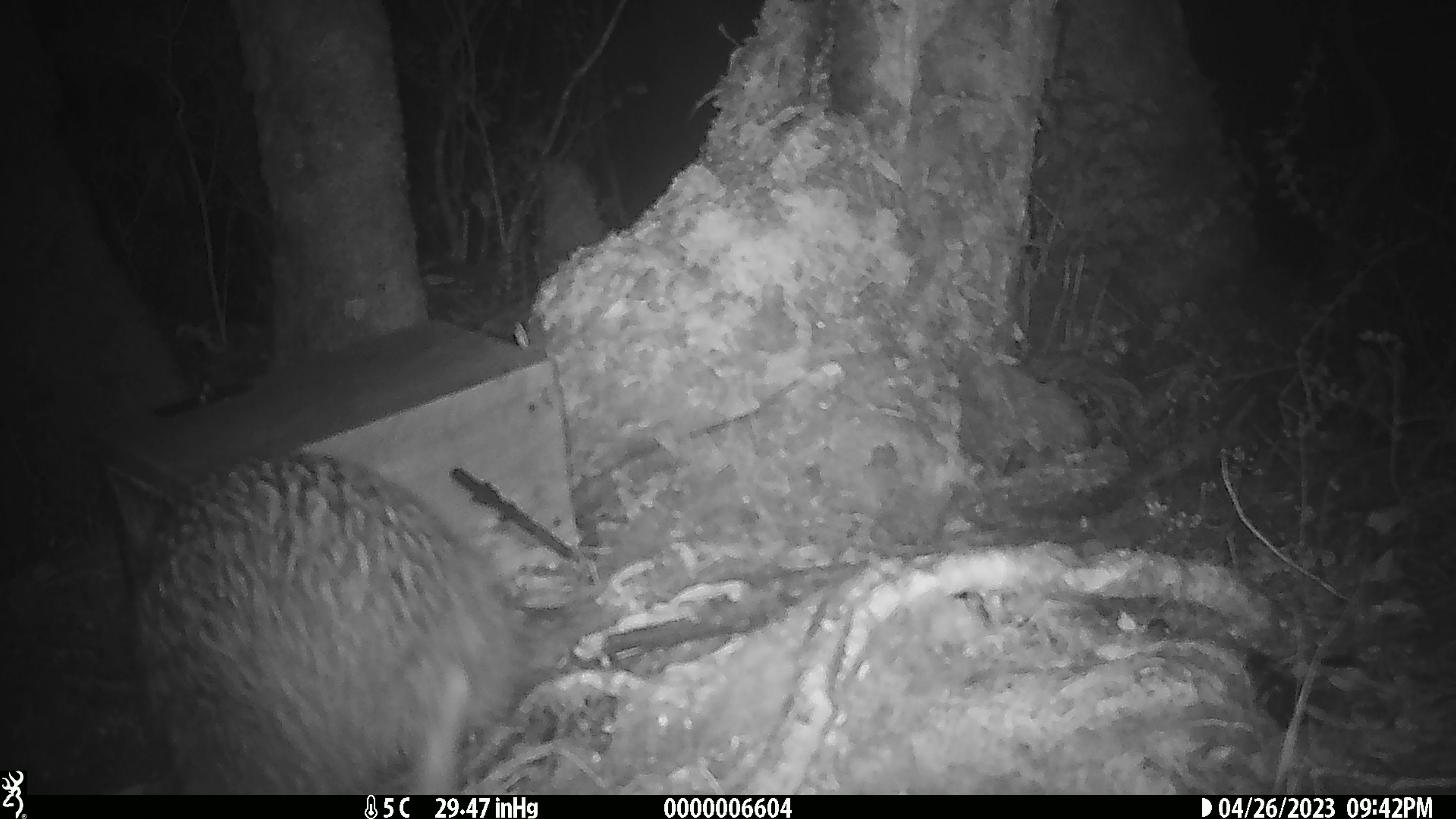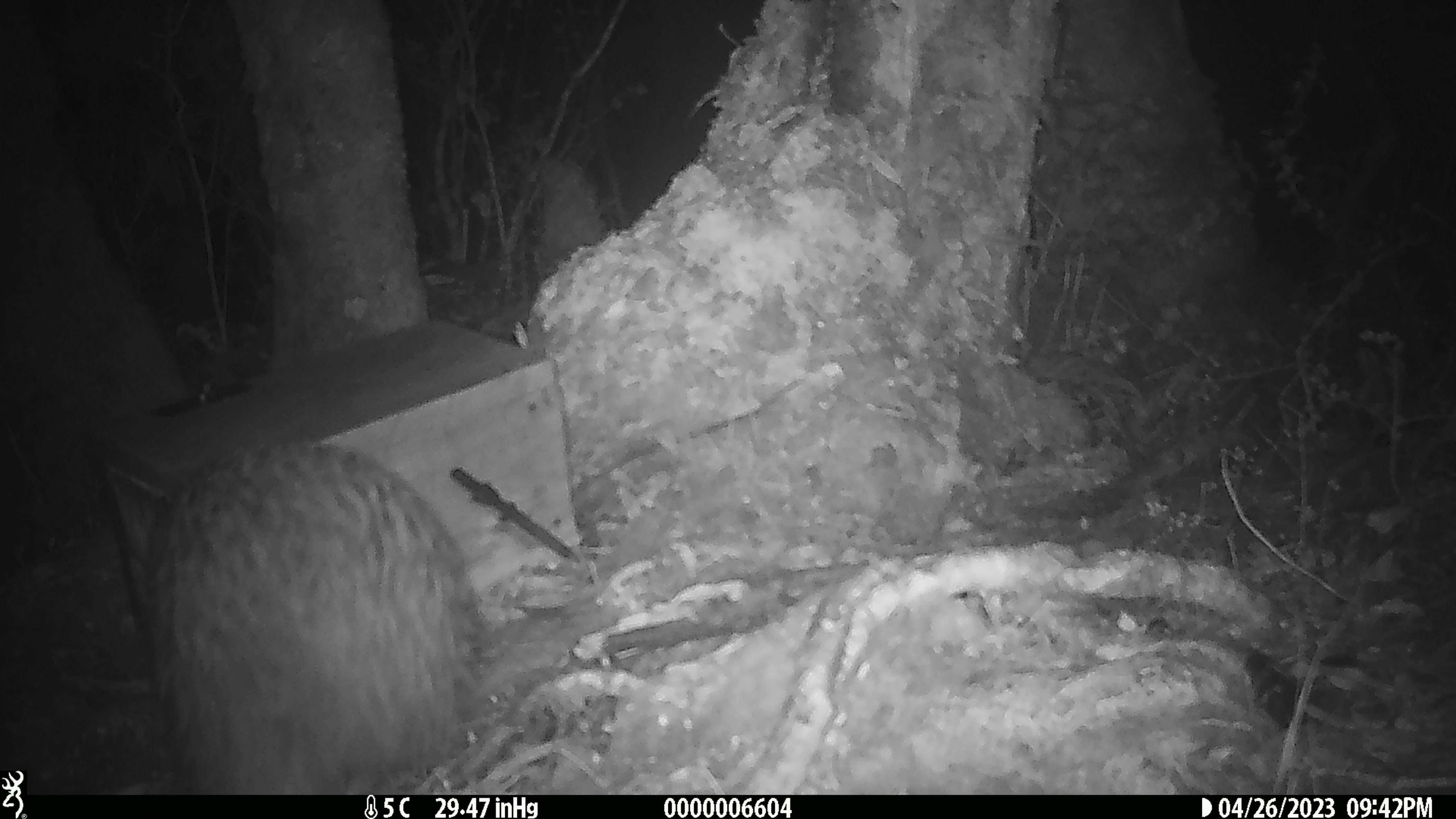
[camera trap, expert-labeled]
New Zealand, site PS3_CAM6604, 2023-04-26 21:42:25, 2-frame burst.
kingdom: Animalia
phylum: Chordata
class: Aves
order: Apterygiformes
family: Apterygidae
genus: Apteryx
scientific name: Apteryx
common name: kiwi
Kiwi (Apteryx).